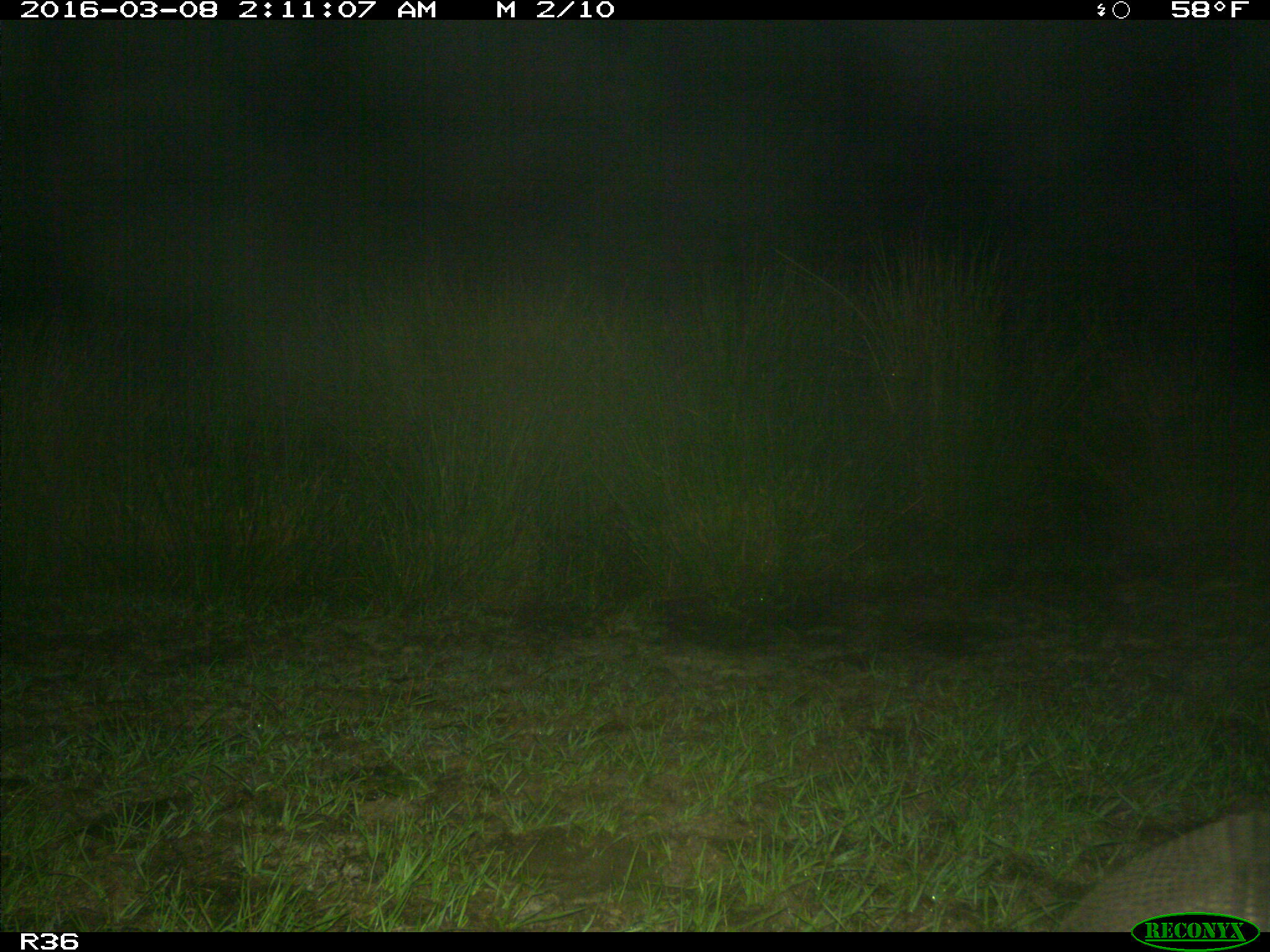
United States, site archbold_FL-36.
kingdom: Animalia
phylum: Chordata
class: Mammalia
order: Cingulata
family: Dasypodidae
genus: Dasypus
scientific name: Dasypus novemcinctus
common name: nine-banded armadillo